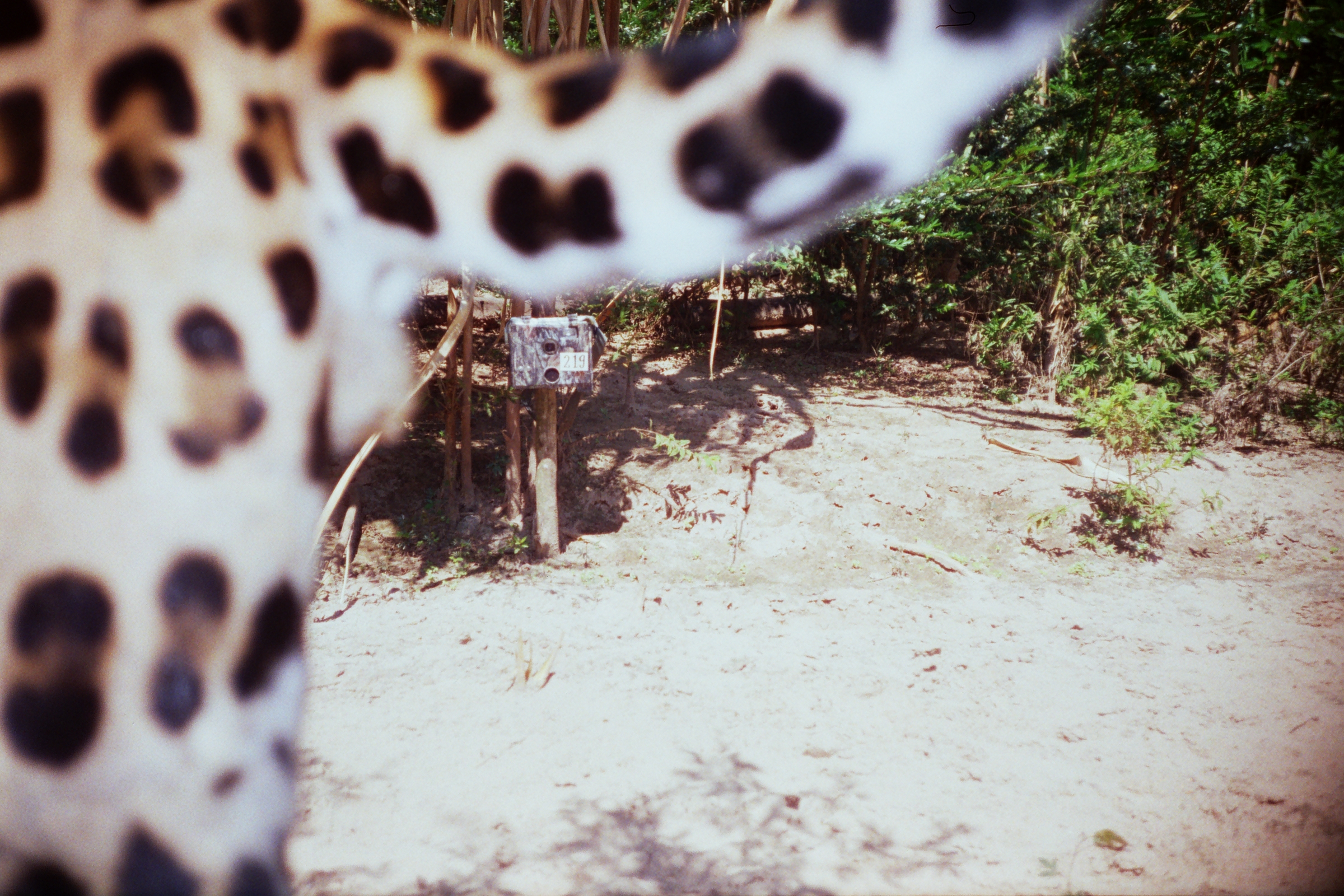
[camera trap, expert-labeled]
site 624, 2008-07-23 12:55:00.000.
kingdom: Animalia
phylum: Chordata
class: Mammalia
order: Carnivora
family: Felidae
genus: Panthera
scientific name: Panthera onca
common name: jaguar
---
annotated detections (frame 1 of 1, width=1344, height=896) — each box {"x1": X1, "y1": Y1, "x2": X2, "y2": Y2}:
panthera onca: {"x1": 0, "y1": 0, "x2": 1115, "y2": 895}